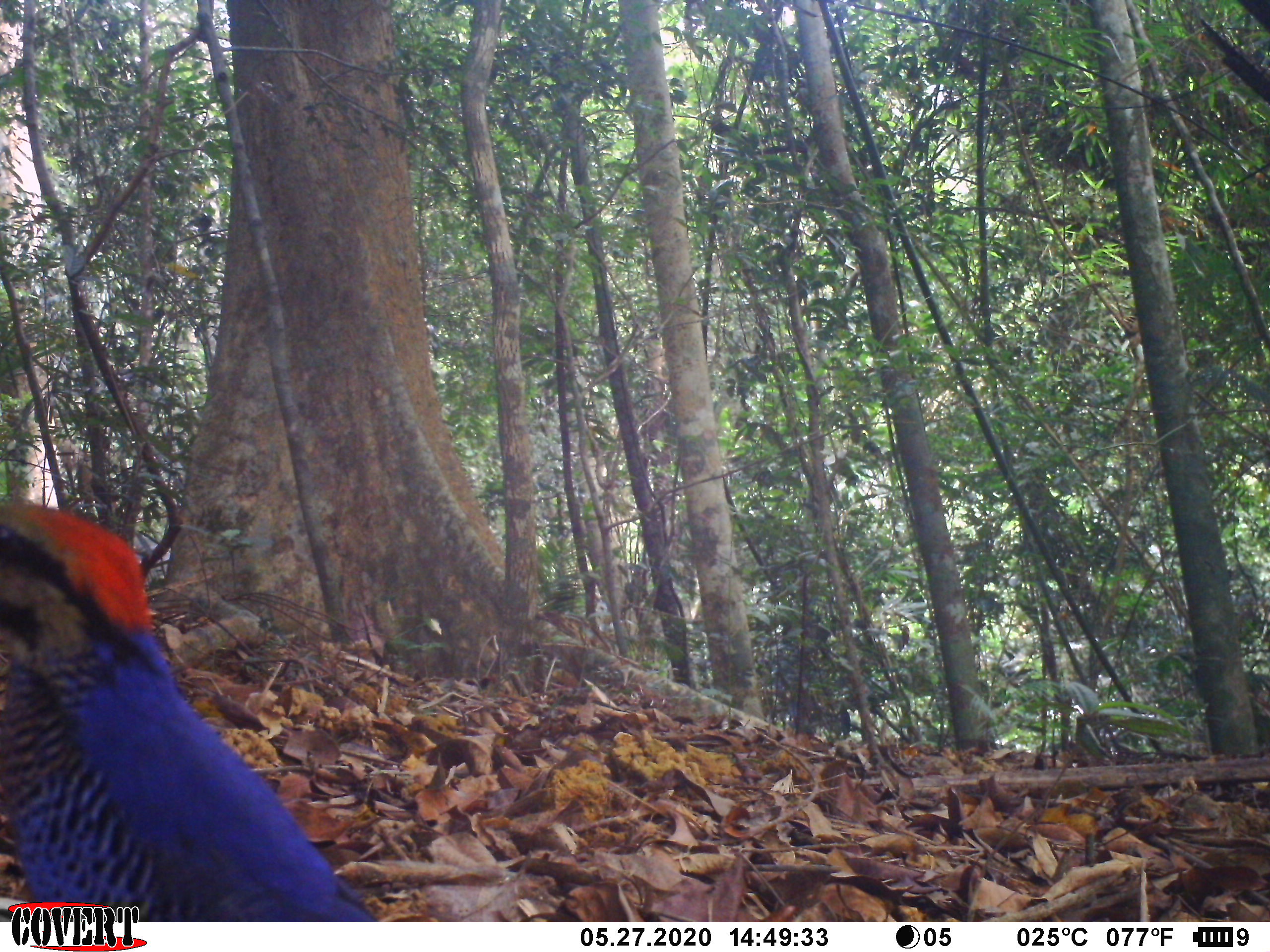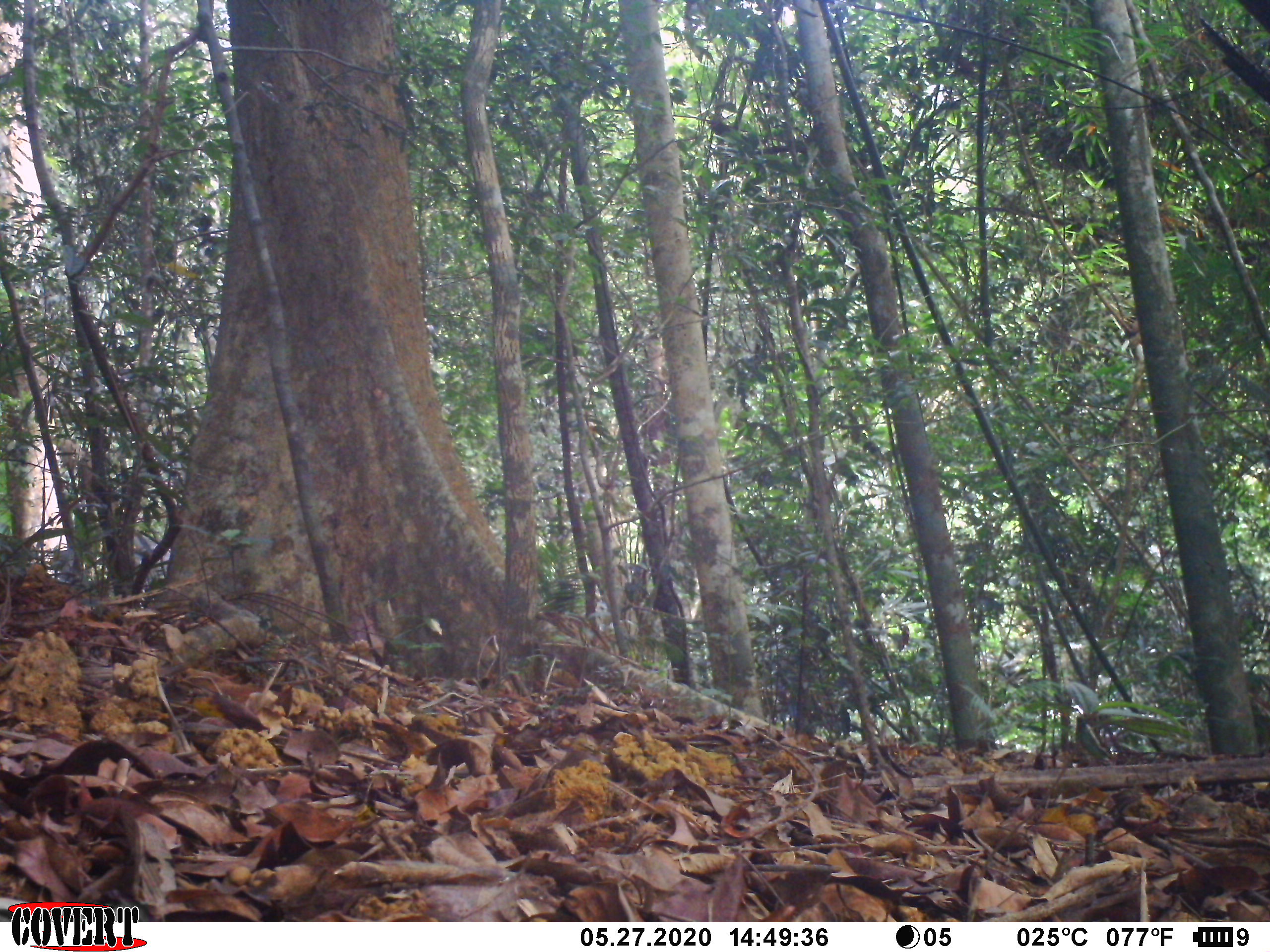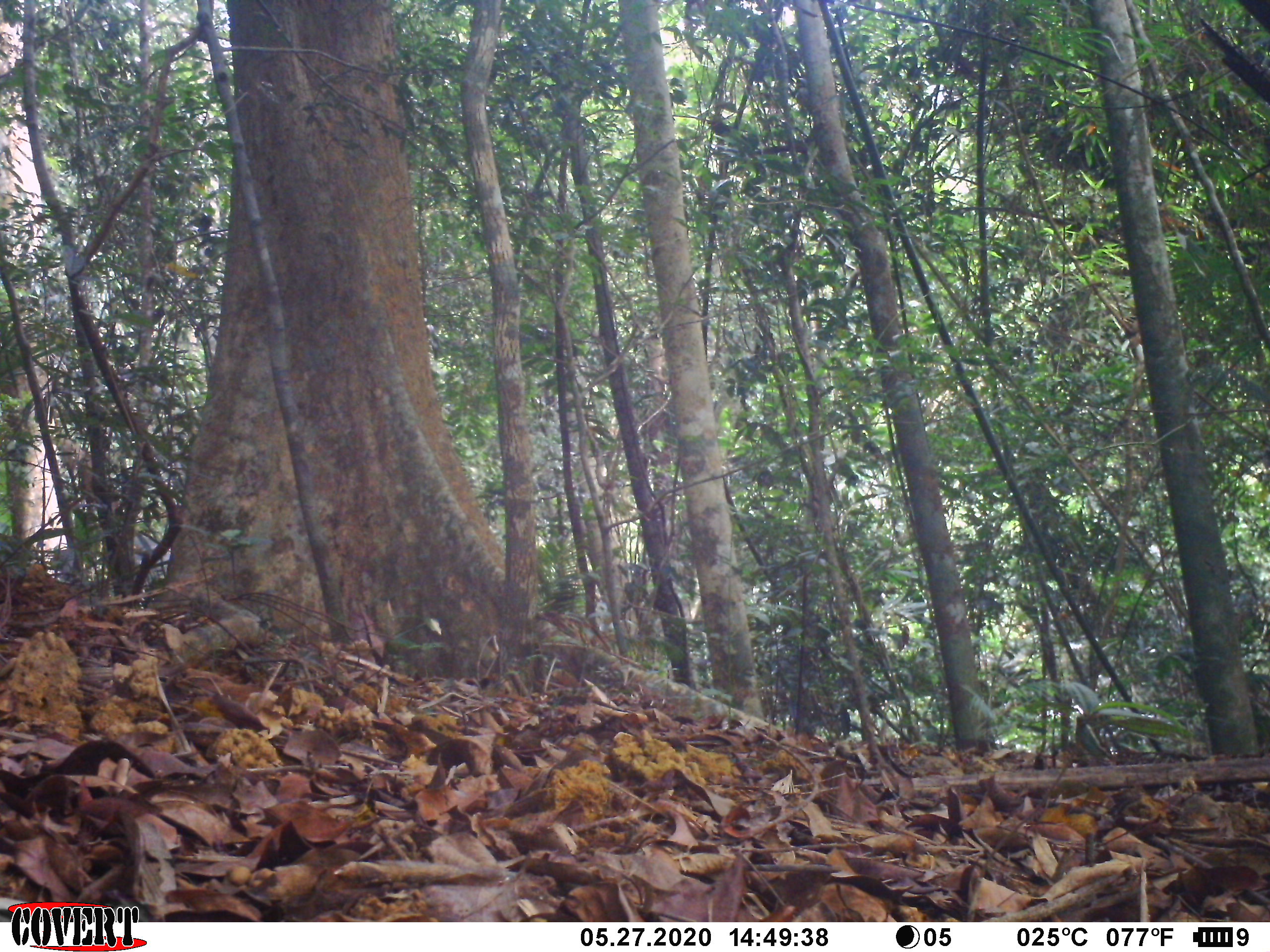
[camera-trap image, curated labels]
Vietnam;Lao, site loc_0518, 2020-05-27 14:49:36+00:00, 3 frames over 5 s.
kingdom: Animalia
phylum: Chordata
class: Aves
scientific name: Aves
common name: bird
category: unidentified bird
Unidentified bird (bird) (Aves). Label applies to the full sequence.